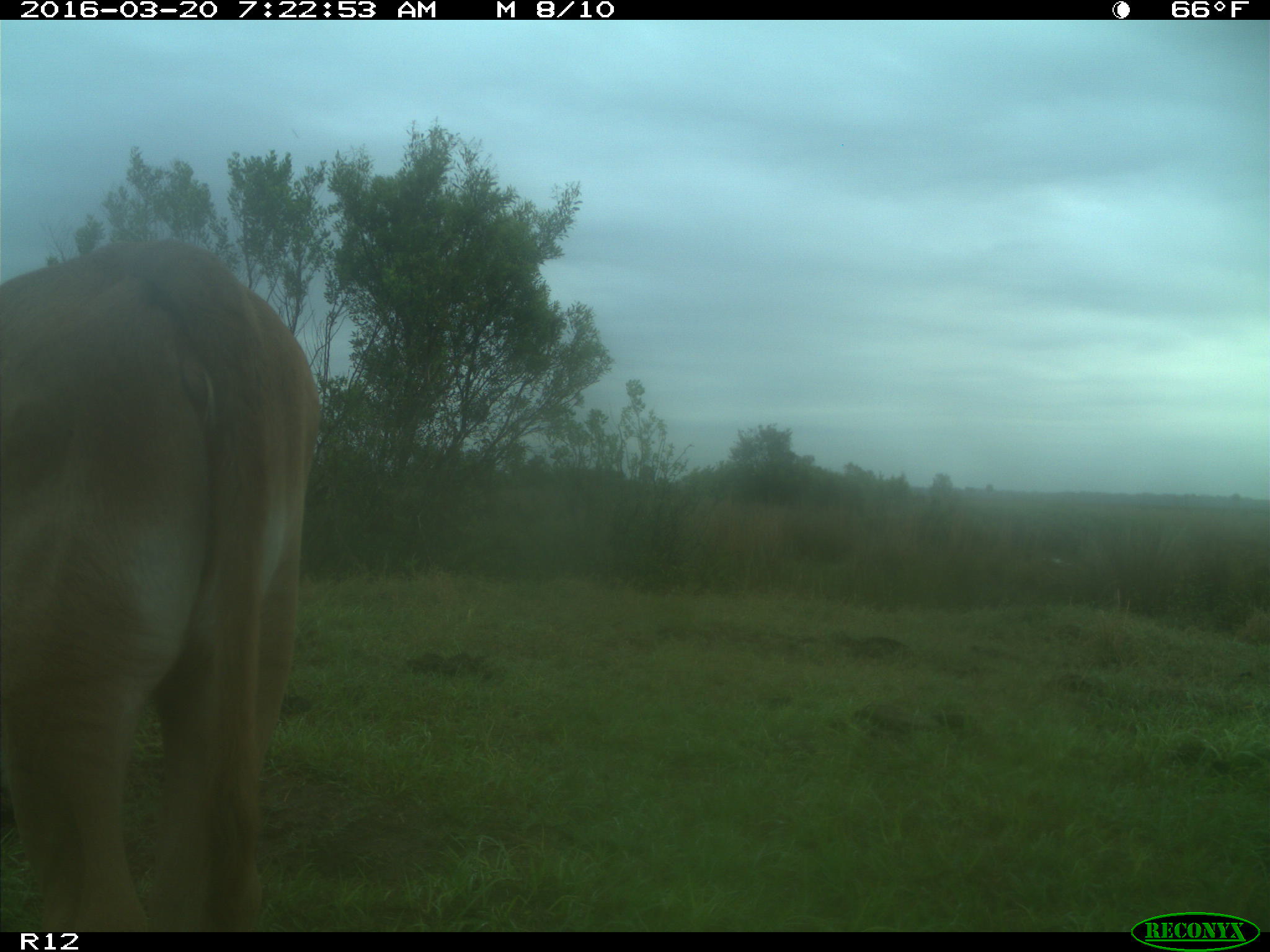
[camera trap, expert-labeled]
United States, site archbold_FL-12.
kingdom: Animalia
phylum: Chordata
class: Mammalia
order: Artiodactyla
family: Bovidae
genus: Bos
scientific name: Bos taurus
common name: domestic cow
Bos taurus (domestic cow).